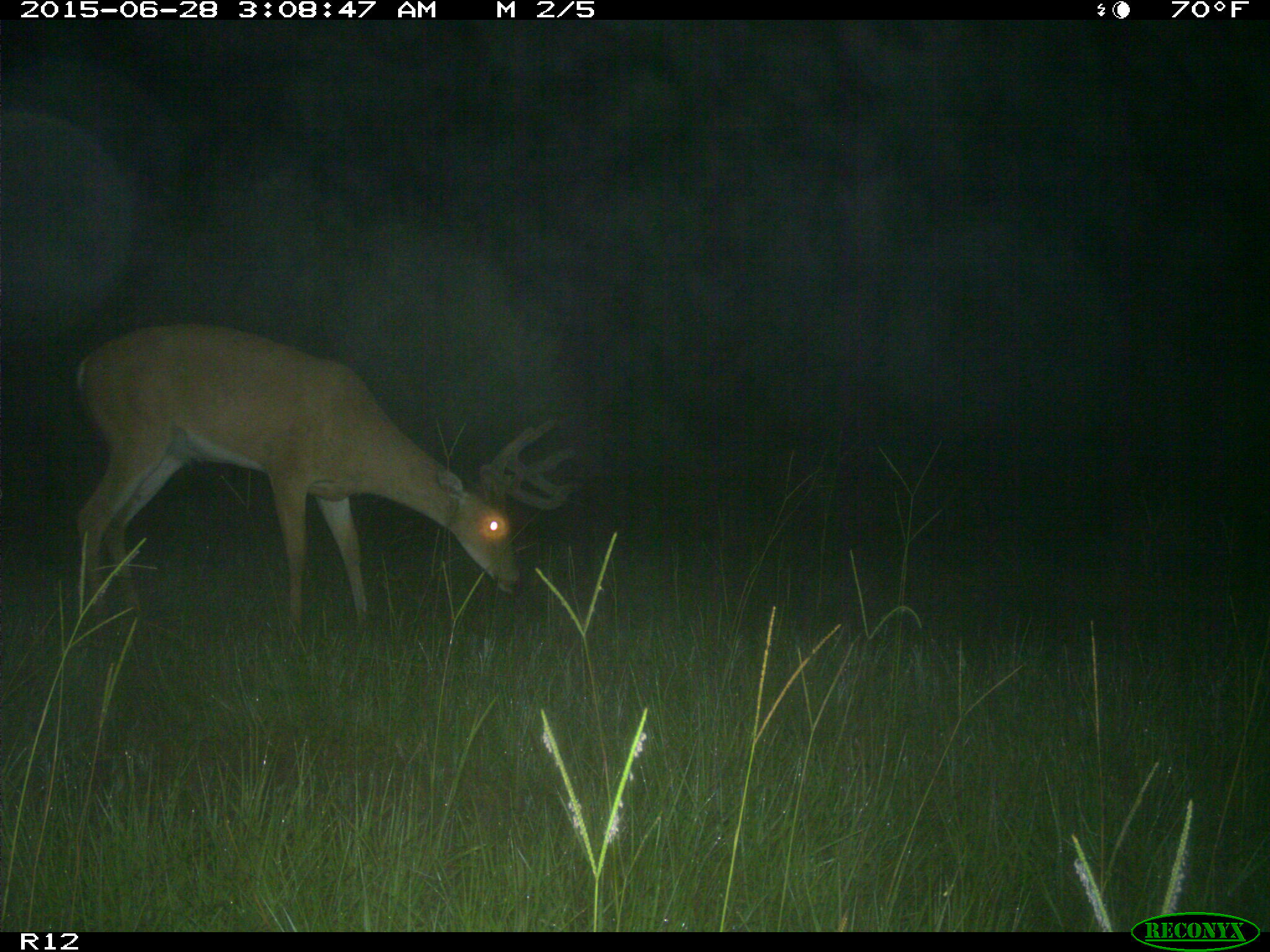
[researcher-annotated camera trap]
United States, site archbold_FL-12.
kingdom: Animalia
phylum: Chordata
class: Mammalia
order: Artiodactyla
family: Cervidae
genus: Odocoileus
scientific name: Odocoileus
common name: deer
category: unidentified deer